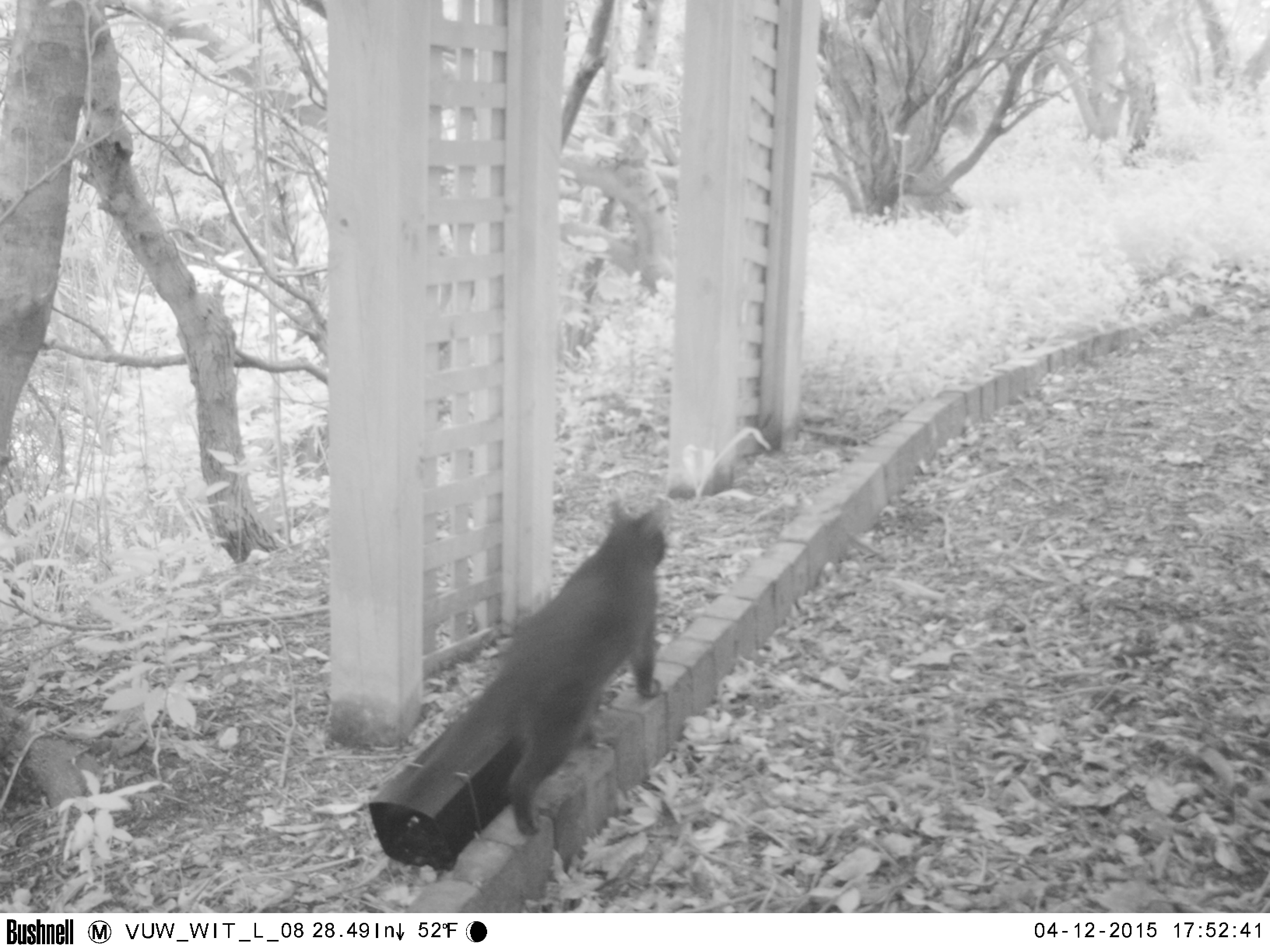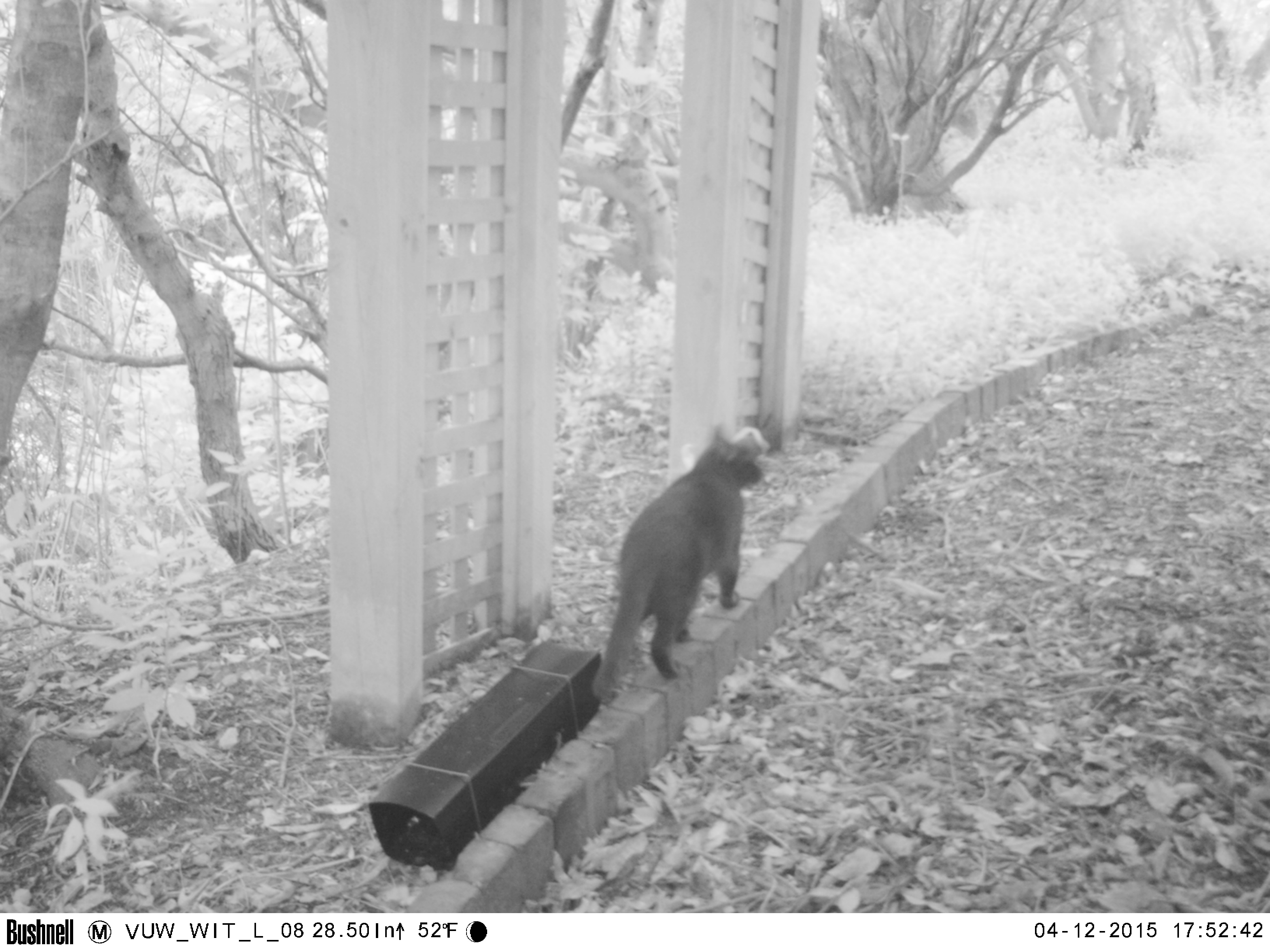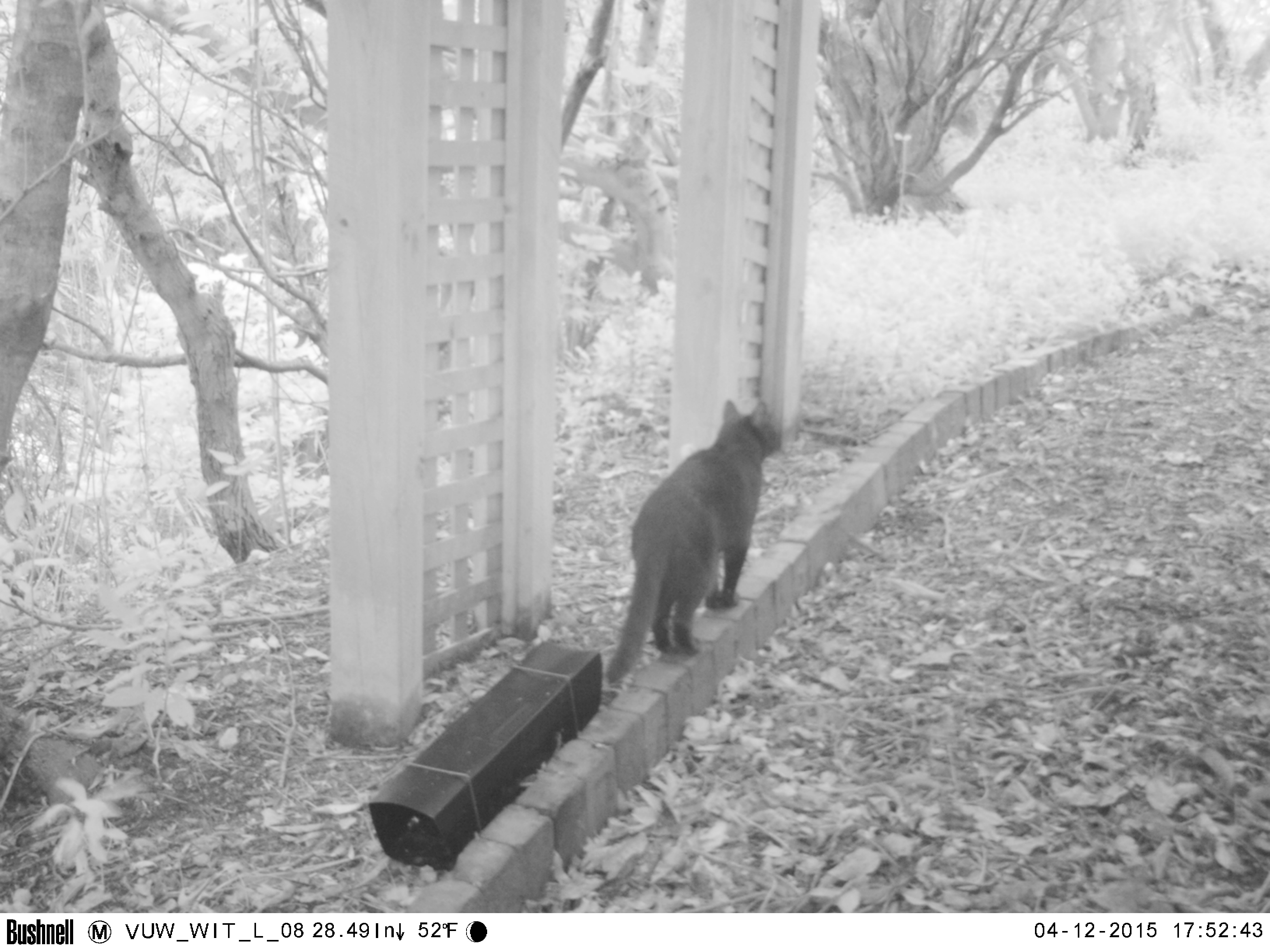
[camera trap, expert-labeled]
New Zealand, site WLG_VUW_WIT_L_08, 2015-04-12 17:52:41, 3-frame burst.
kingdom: Animalia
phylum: Chordata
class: Mammalia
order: Carnivora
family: Felidae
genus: Felis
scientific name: Felis catus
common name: domestic cat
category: cat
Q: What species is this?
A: Cat (domestic cat) (Felis catus).